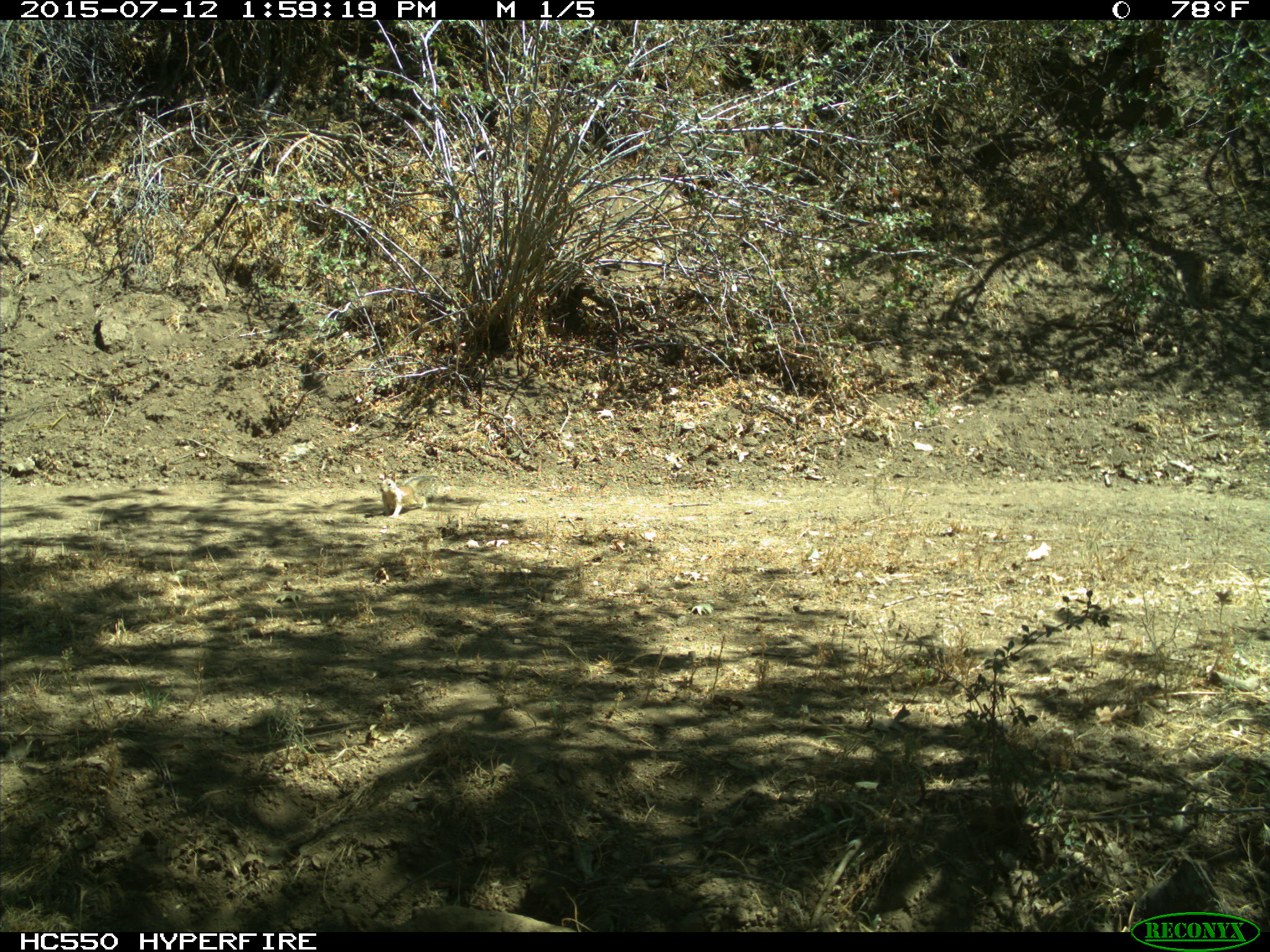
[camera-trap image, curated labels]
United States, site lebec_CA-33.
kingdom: Animalia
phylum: Chordata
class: Mammalia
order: Rodentia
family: Sciuridae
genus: Otospermophilus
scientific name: Otospermophilus beecheyi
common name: california ground squirrel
Otospermophilus beecheyi (california ground squirrel).